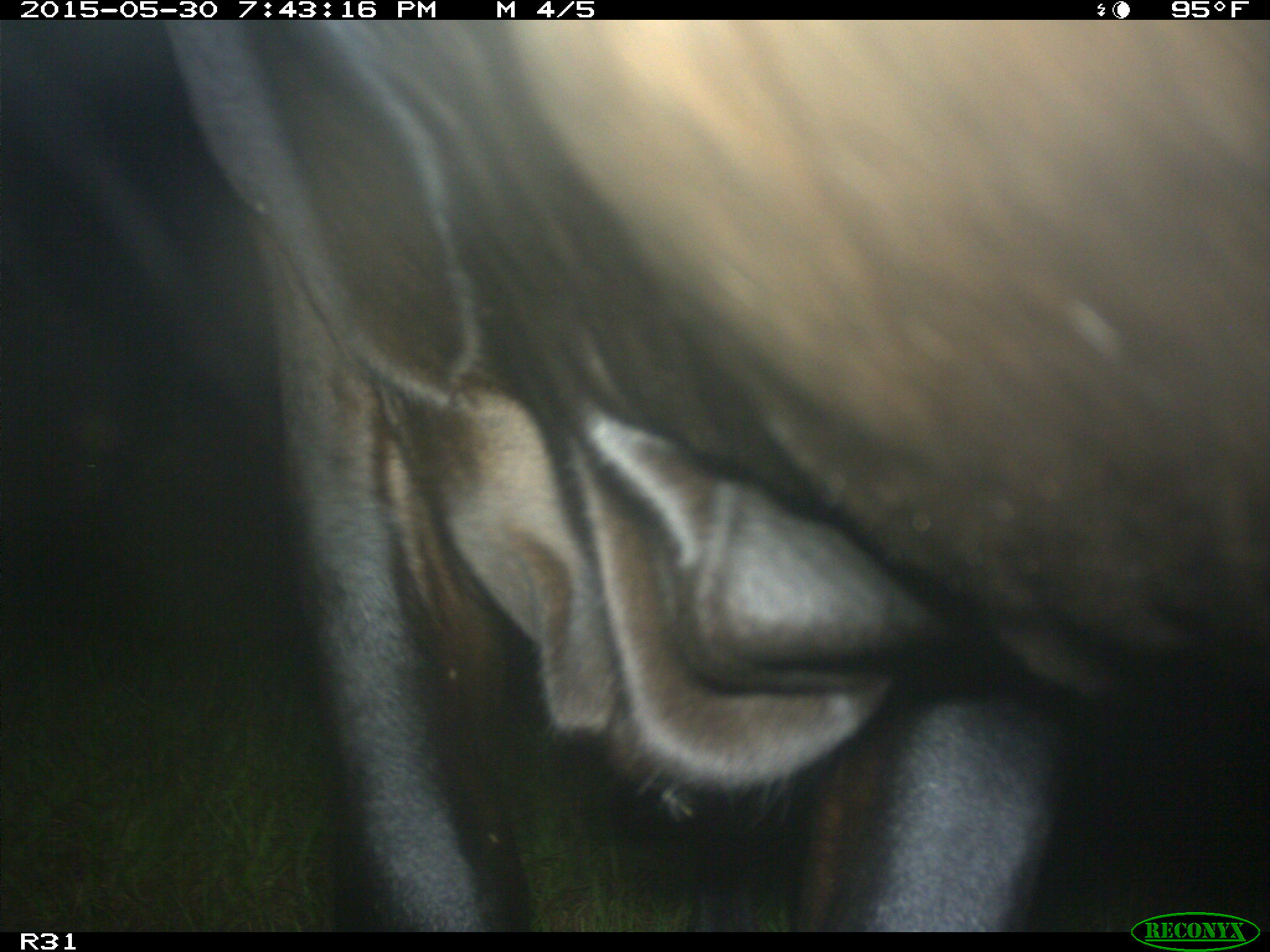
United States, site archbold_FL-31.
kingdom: Animalia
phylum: Chordata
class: Mammalia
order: Artiodactyla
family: Bovidae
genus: Bos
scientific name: Bos taurus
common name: domestic cow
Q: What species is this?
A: Bos taurus (domestic cow).